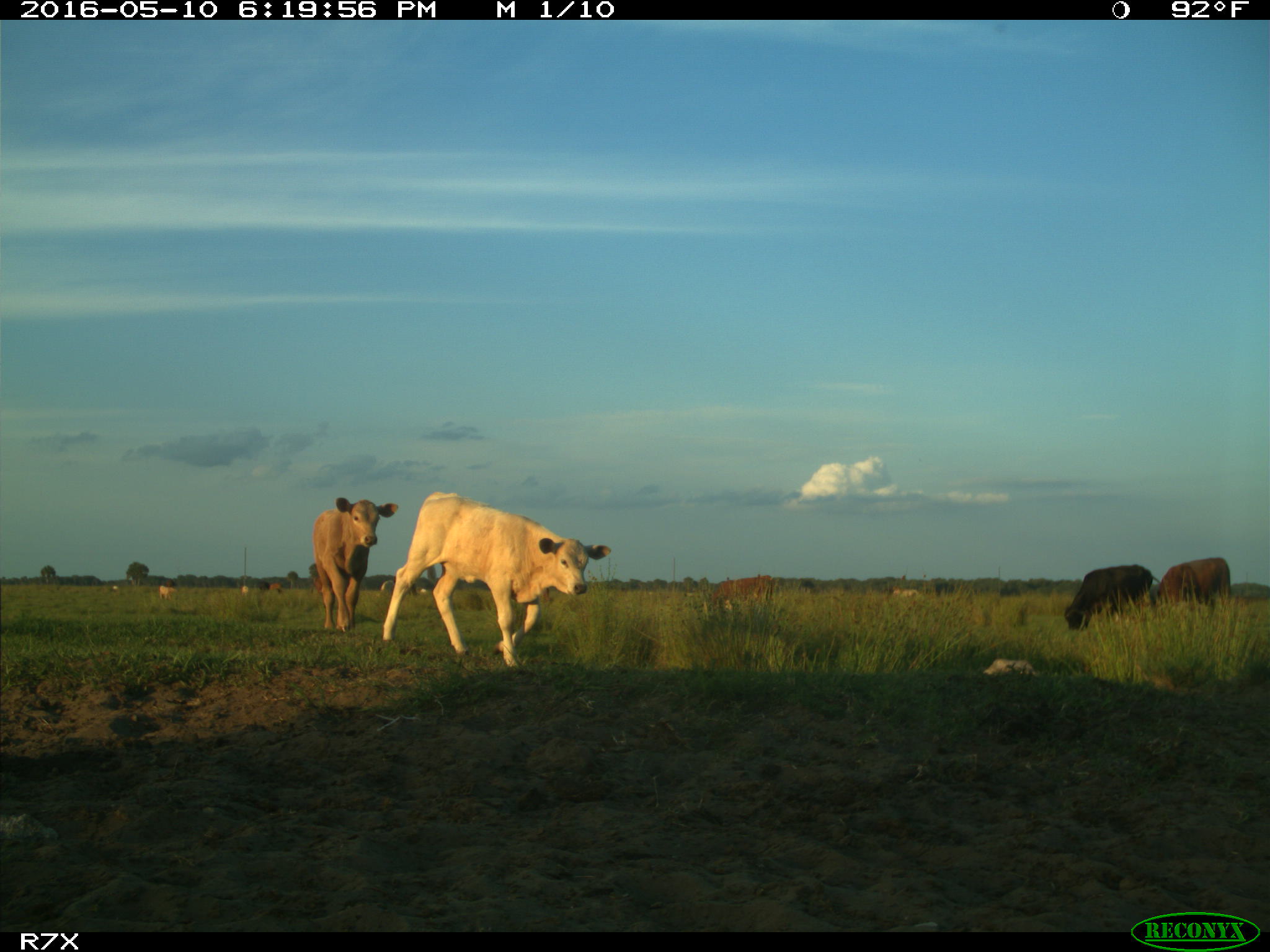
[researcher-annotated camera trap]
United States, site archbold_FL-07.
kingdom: Animalia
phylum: Chordata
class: Mammalia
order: Artiodactyla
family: Bovidae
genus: Bos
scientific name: Bos taurus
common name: domestic cow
Bos taurus (domestic cow).